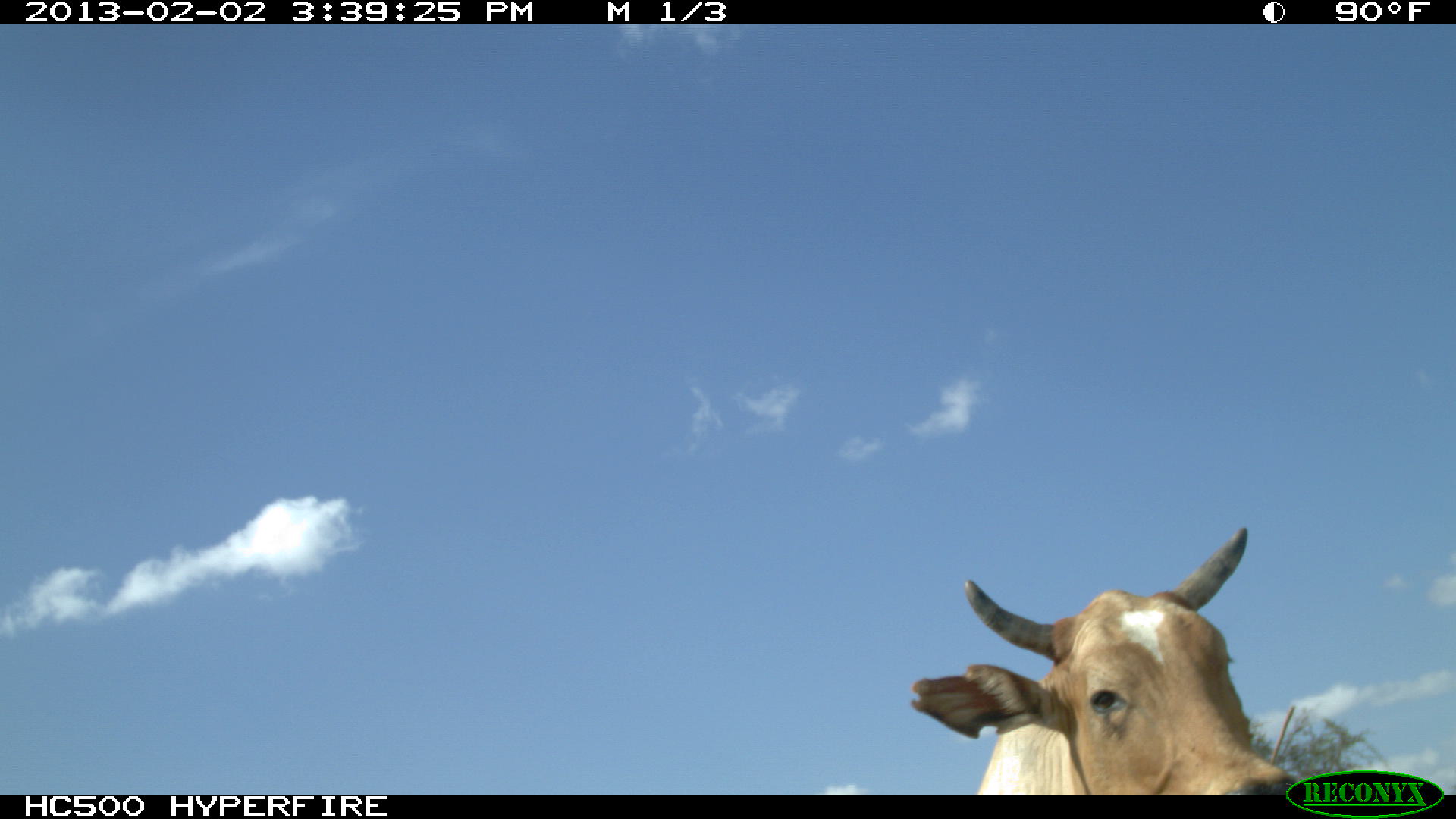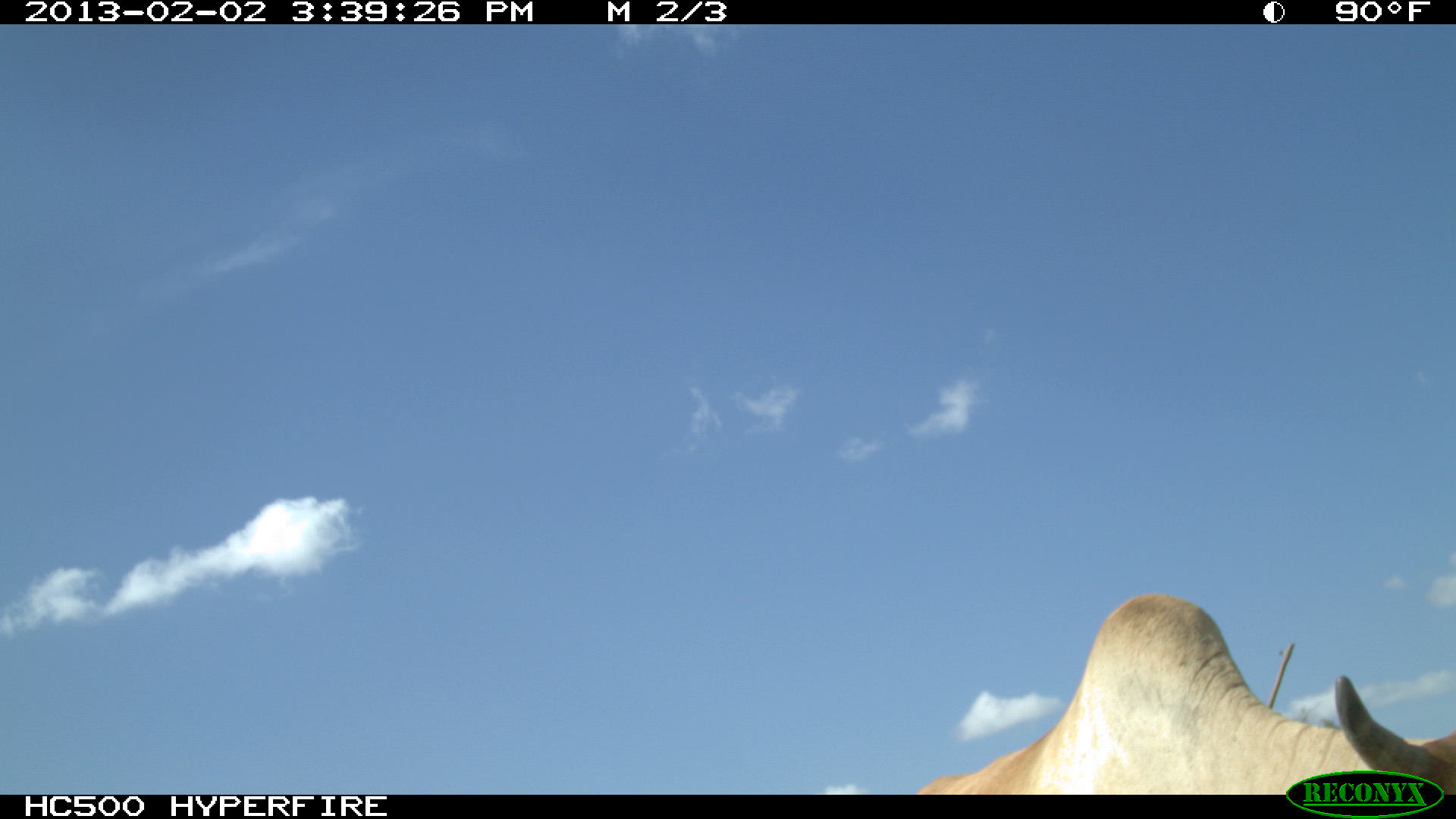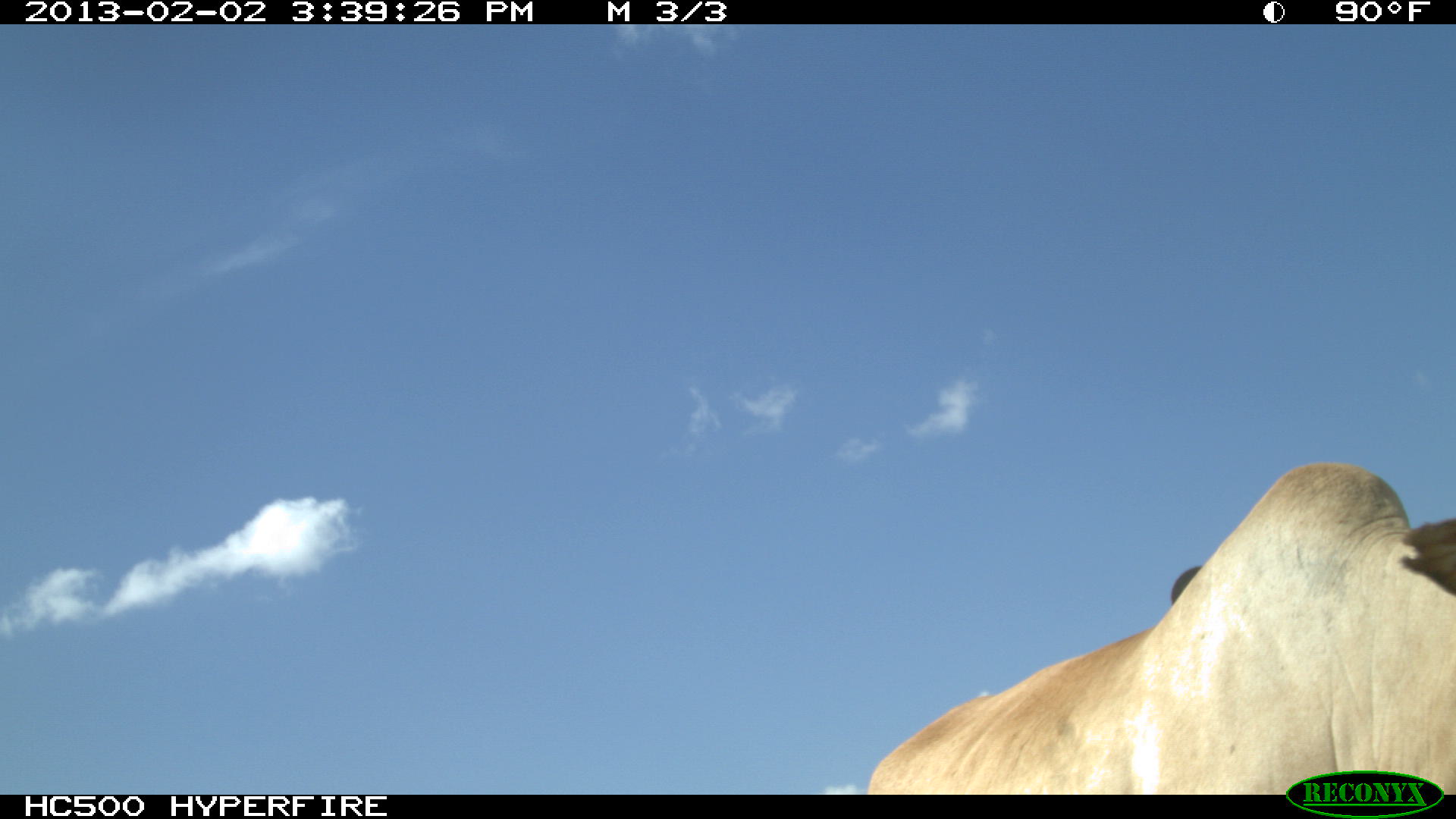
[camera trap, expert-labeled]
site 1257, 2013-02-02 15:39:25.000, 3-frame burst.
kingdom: Animalia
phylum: Chordata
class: Mammalia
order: Artiodactyla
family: Bovidae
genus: Bos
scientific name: Bos taurus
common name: domestic cattle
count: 1